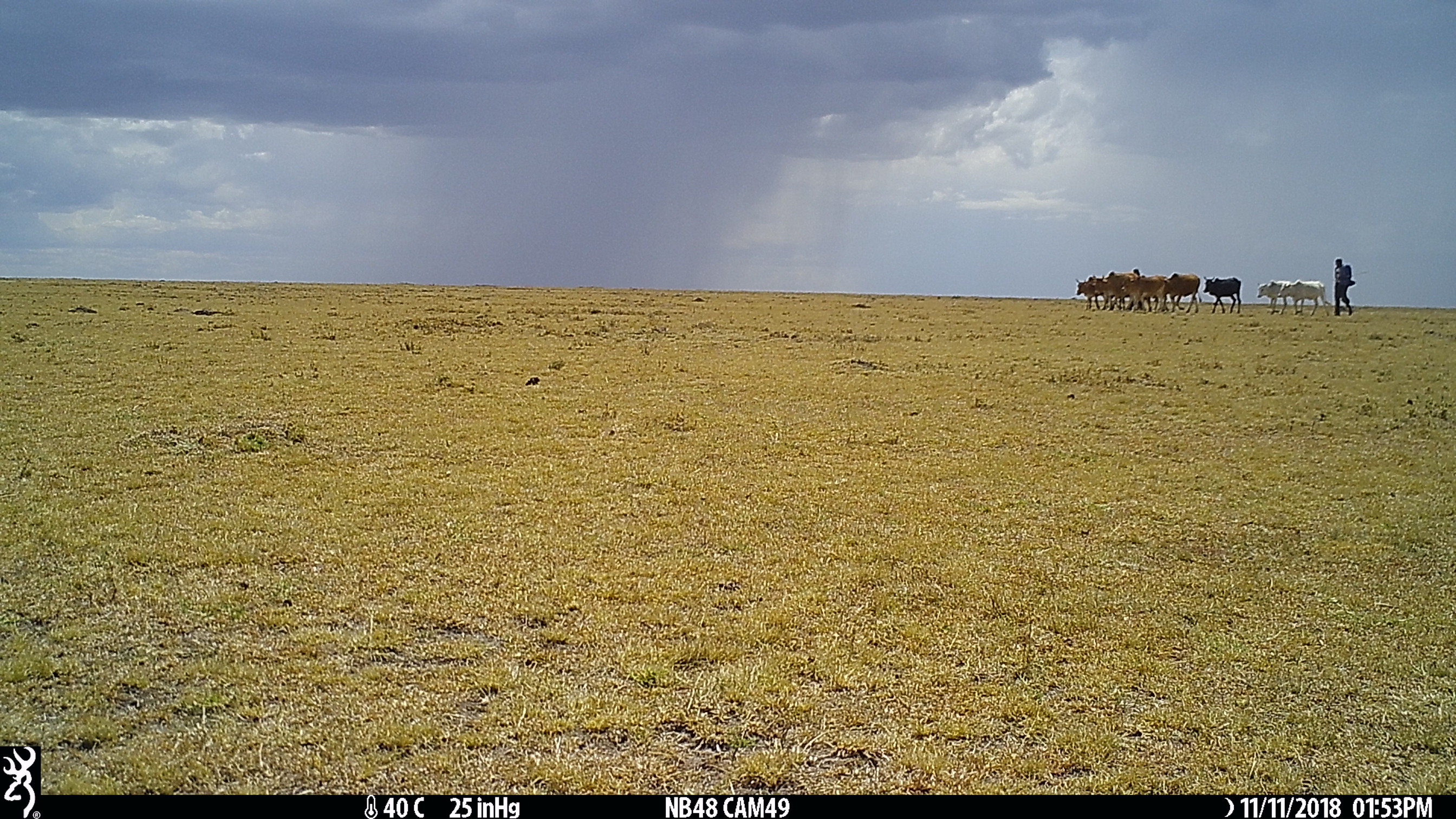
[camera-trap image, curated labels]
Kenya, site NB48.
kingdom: Animalia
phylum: Chordata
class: Mammalia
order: Artiodactyla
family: Bovidae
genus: Bos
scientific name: Bos taurus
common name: cattle